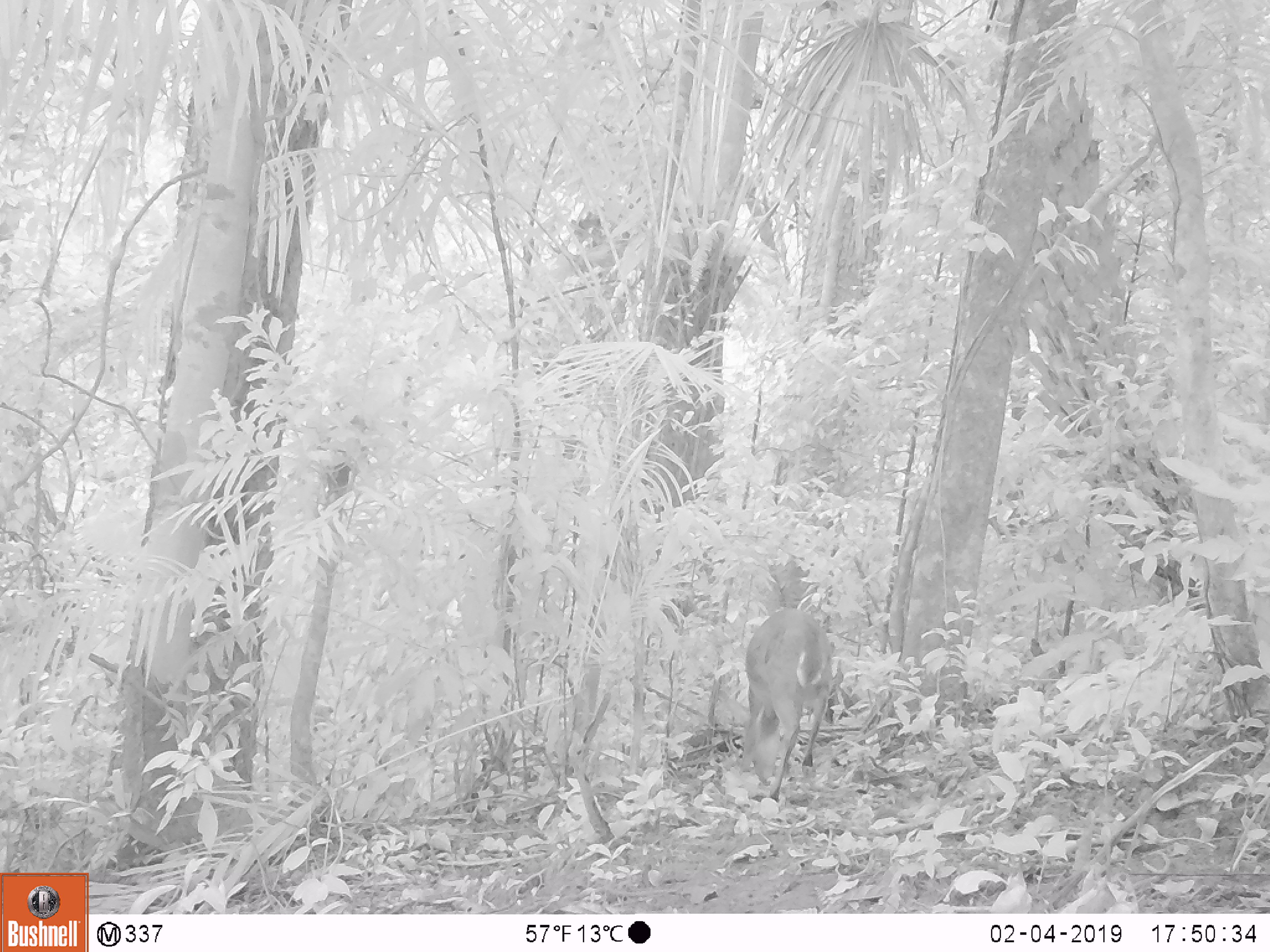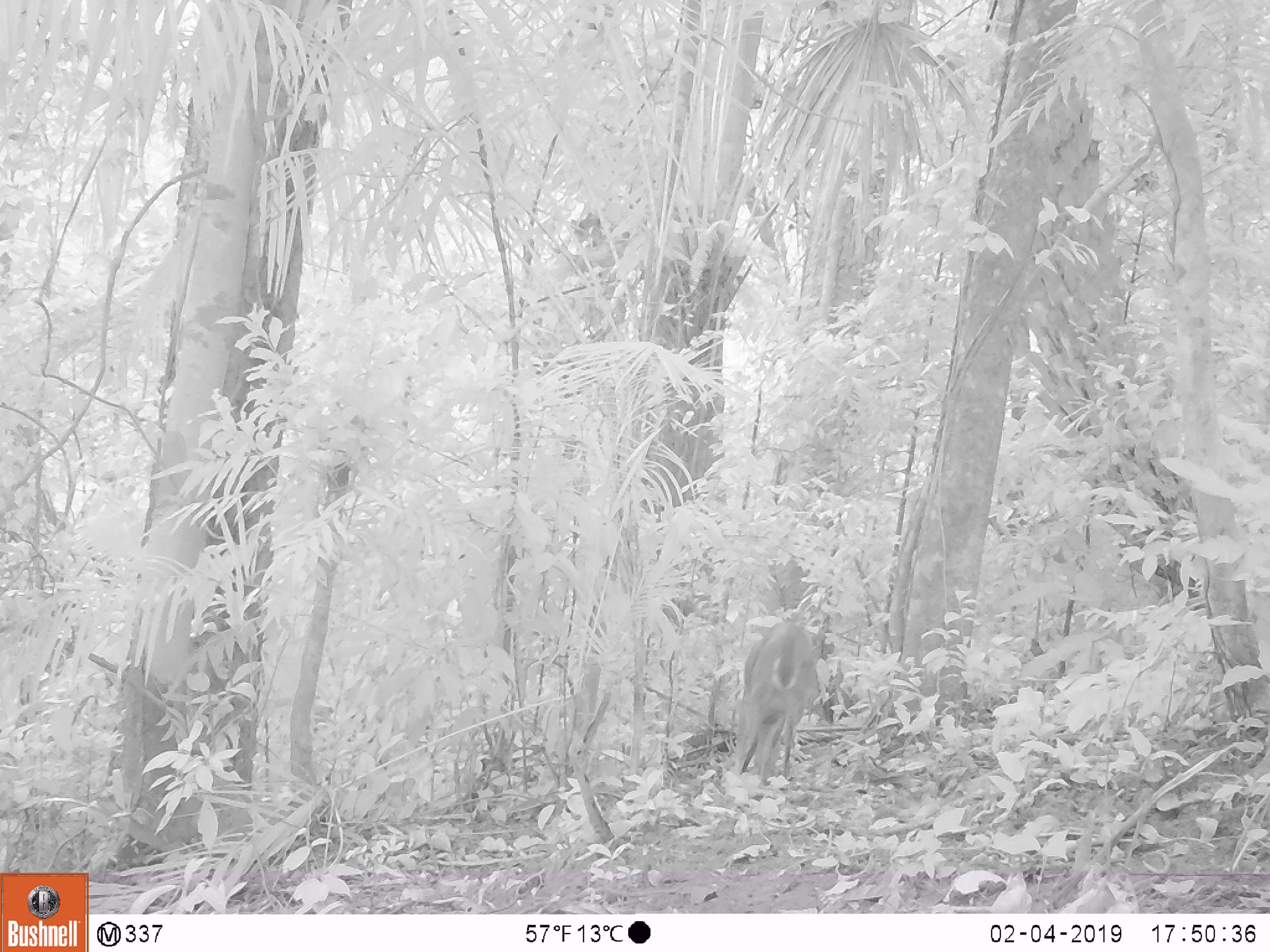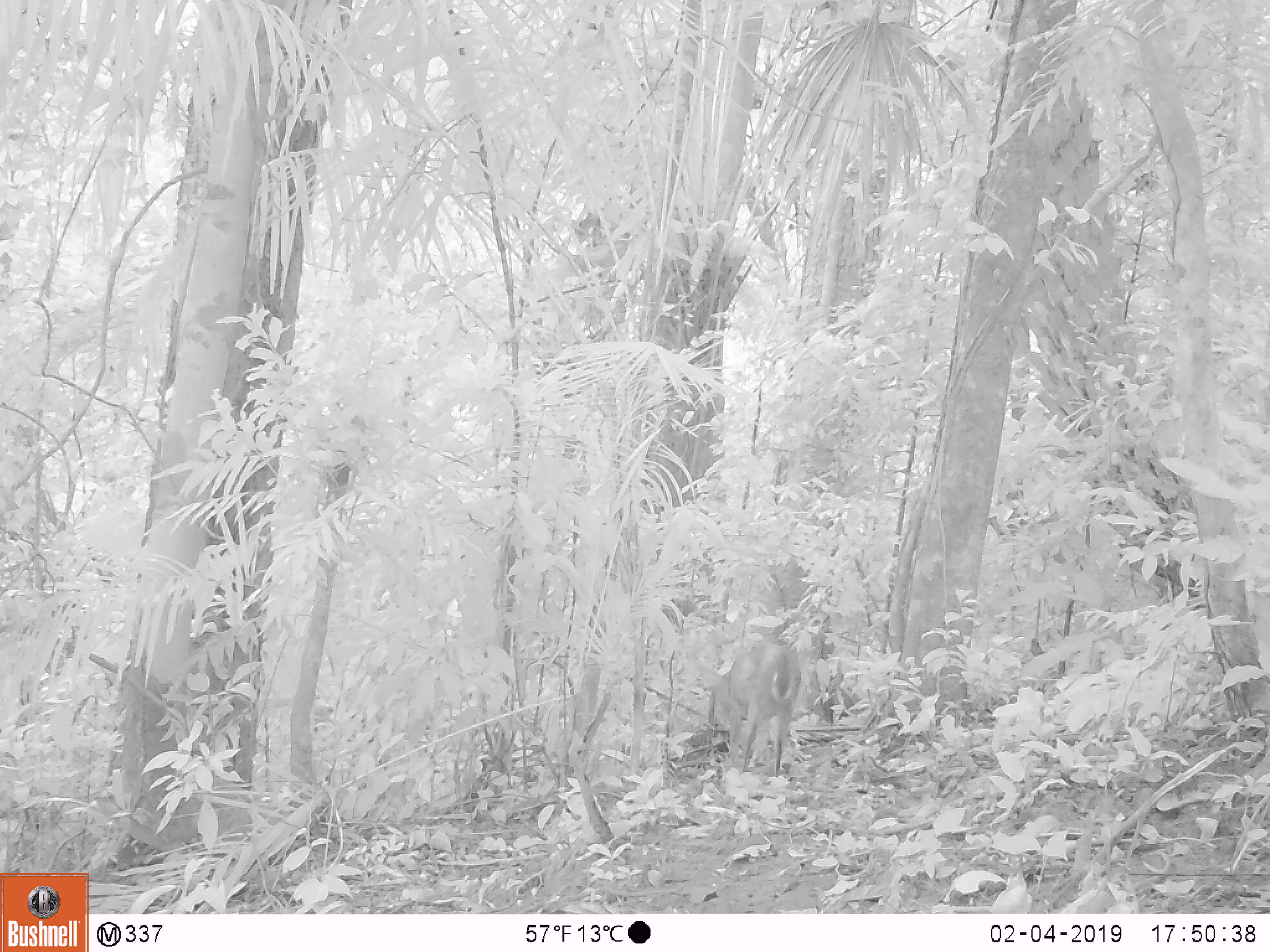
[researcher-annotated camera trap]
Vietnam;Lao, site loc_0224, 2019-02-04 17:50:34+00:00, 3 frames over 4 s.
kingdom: Animalia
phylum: Chordata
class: Mammalia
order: Artiodactyla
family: Cervidae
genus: Muntiacus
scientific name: Muntiacus vuquangensis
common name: large-antlered muntjac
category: large antlered muntjac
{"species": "large antlered muntjac (large-antlered muntjac) (Muntiacus vuquangensis)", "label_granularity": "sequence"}